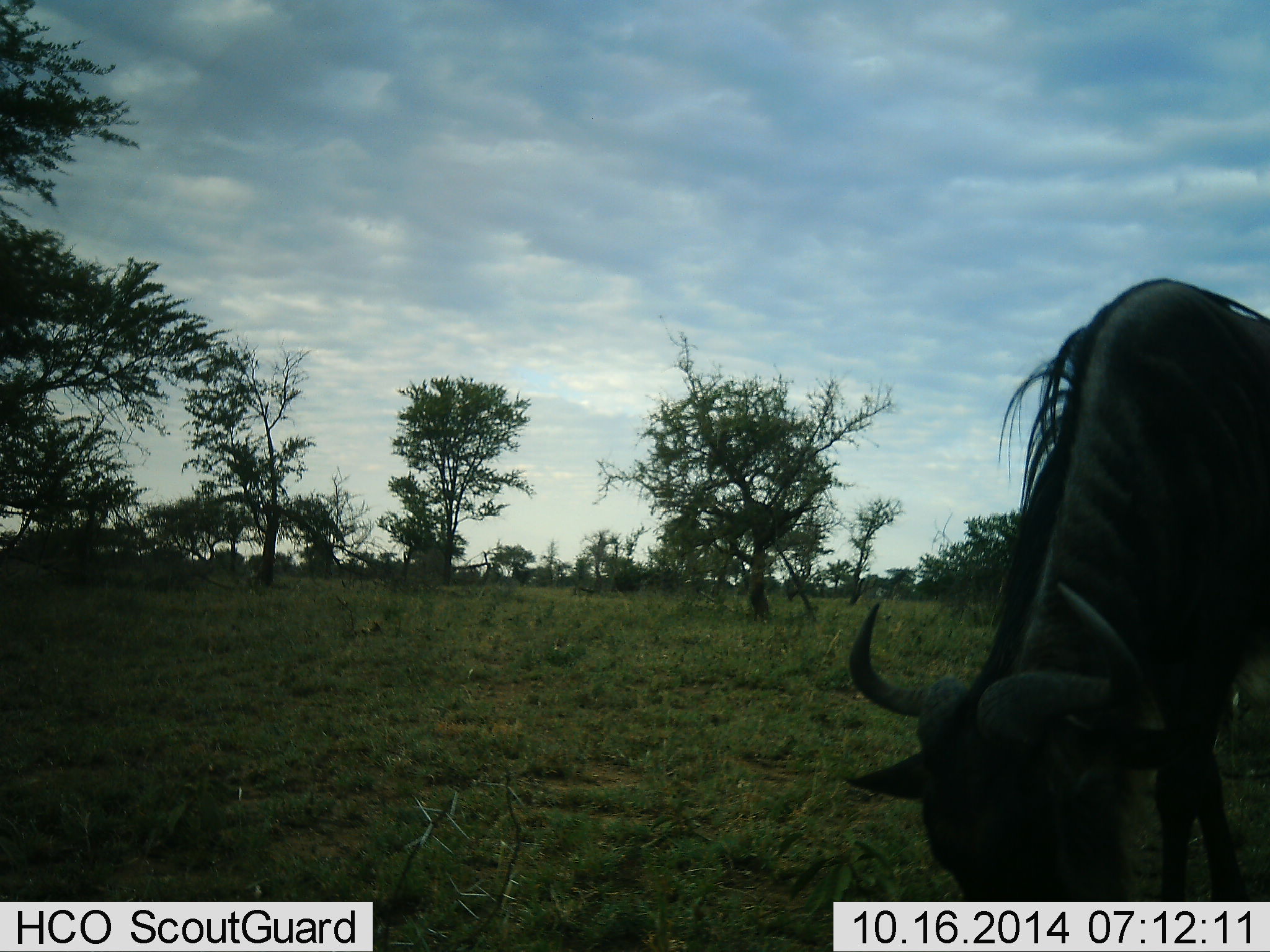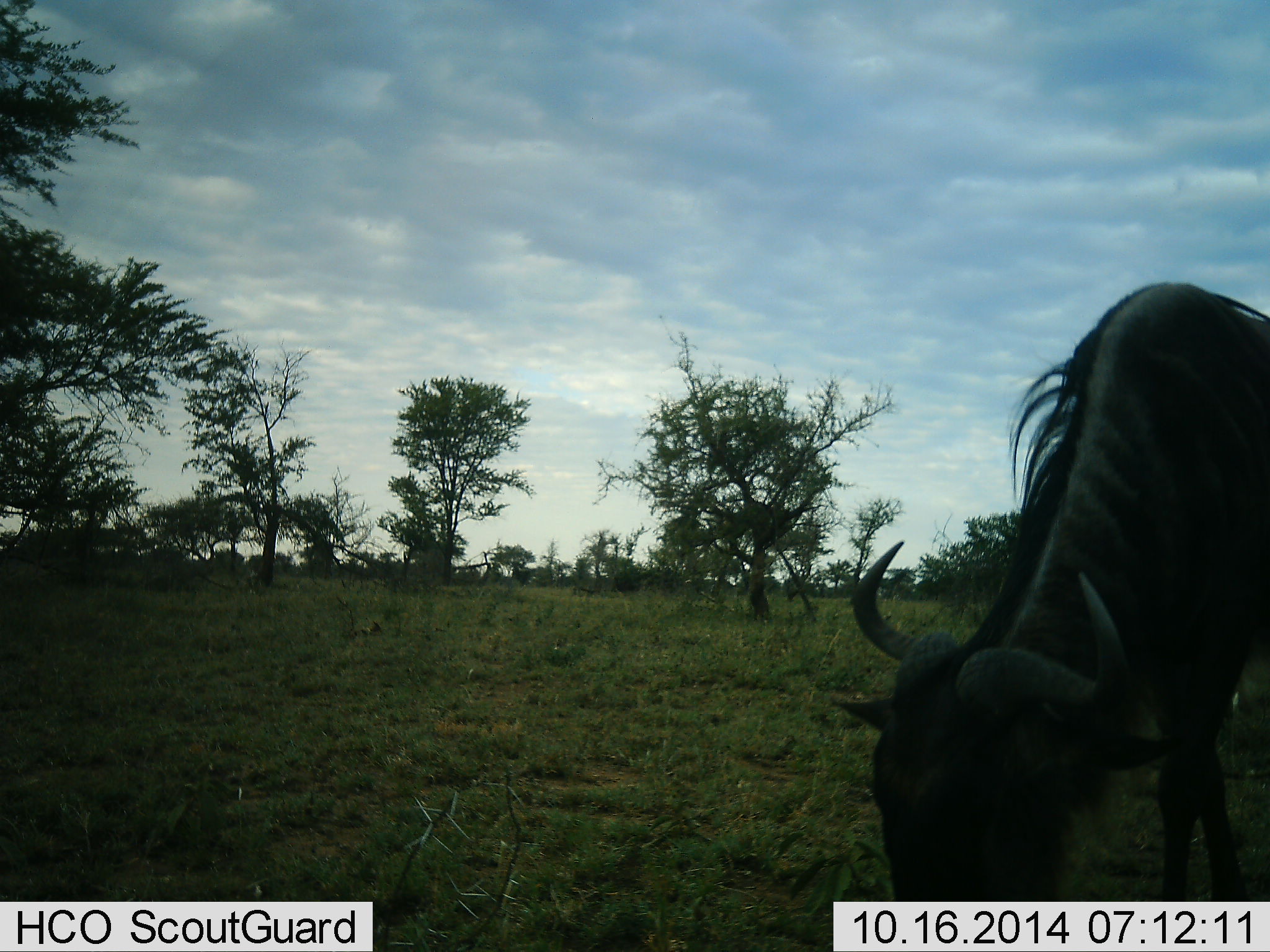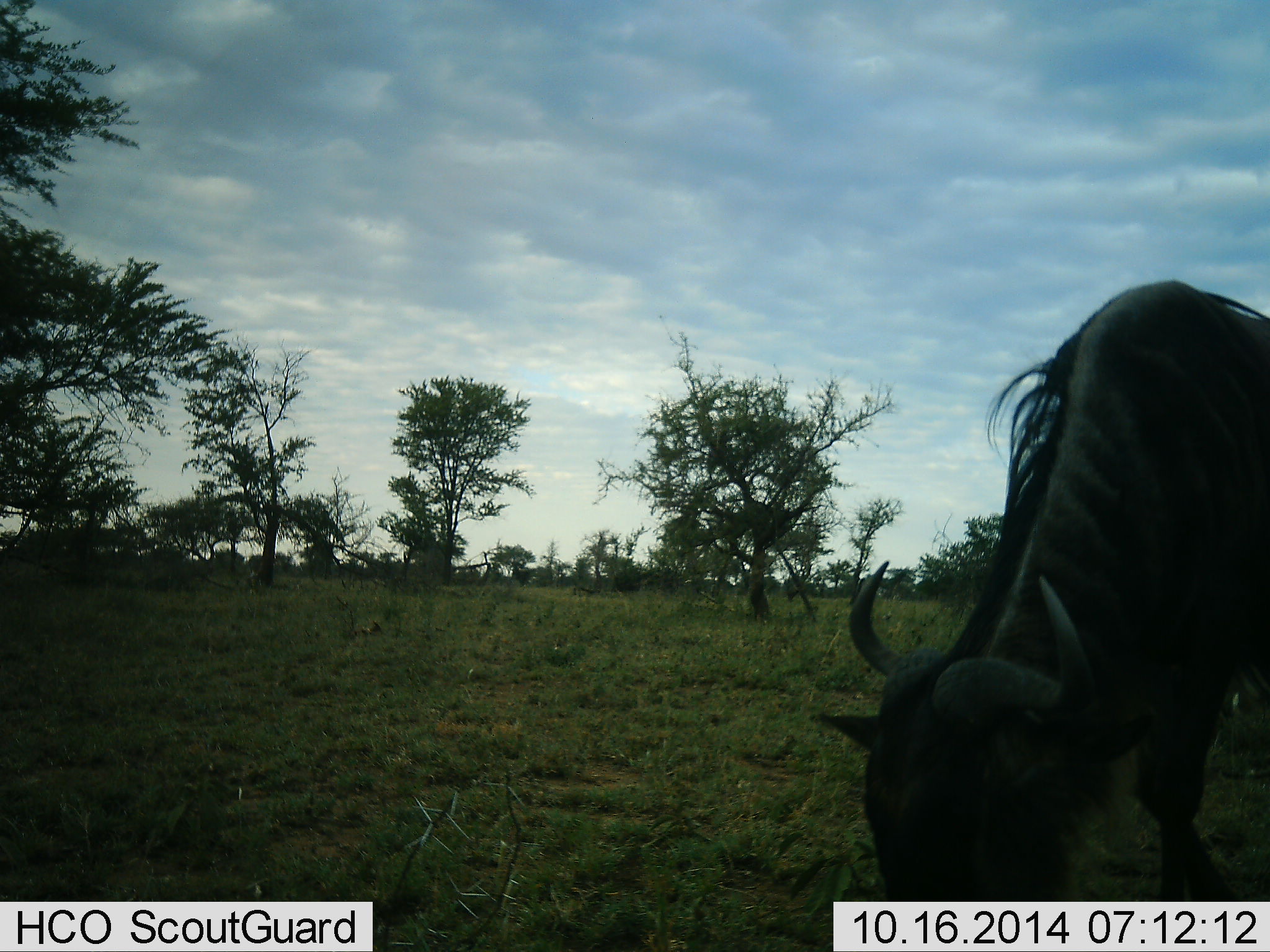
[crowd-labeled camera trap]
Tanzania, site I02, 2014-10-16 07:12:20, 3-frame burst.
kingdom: Animalia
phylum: Chordata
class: Mammalia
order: Artiodactyla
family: Bovidae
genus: Connochaetes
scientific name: Connochaetes taurinus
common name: blue wildebeest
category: wildebeest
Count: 1.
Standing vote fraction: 50%.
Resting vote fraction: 0%.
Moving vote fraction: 20%.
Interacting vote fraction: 0%.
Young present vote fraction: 0%.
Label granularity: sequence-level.